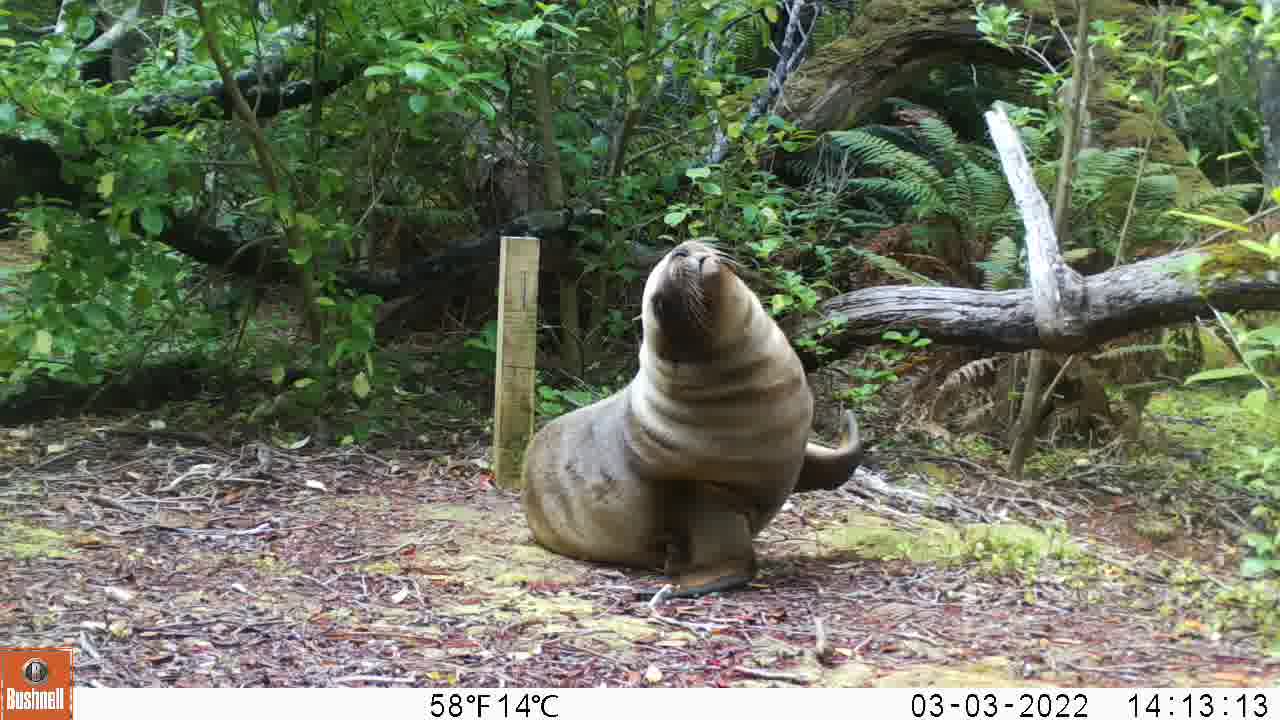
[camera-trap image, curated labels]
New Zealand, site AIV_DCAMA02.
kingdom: Animalia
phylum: Chordata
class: Mammalia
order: Carnivora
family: Otariidae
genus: Phocarctos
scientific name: Phocarctos hookeri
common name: new zealand sea lion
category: sealion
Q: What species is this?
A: Sealion (new zealand sea lion) (Phocarctos hookeri).